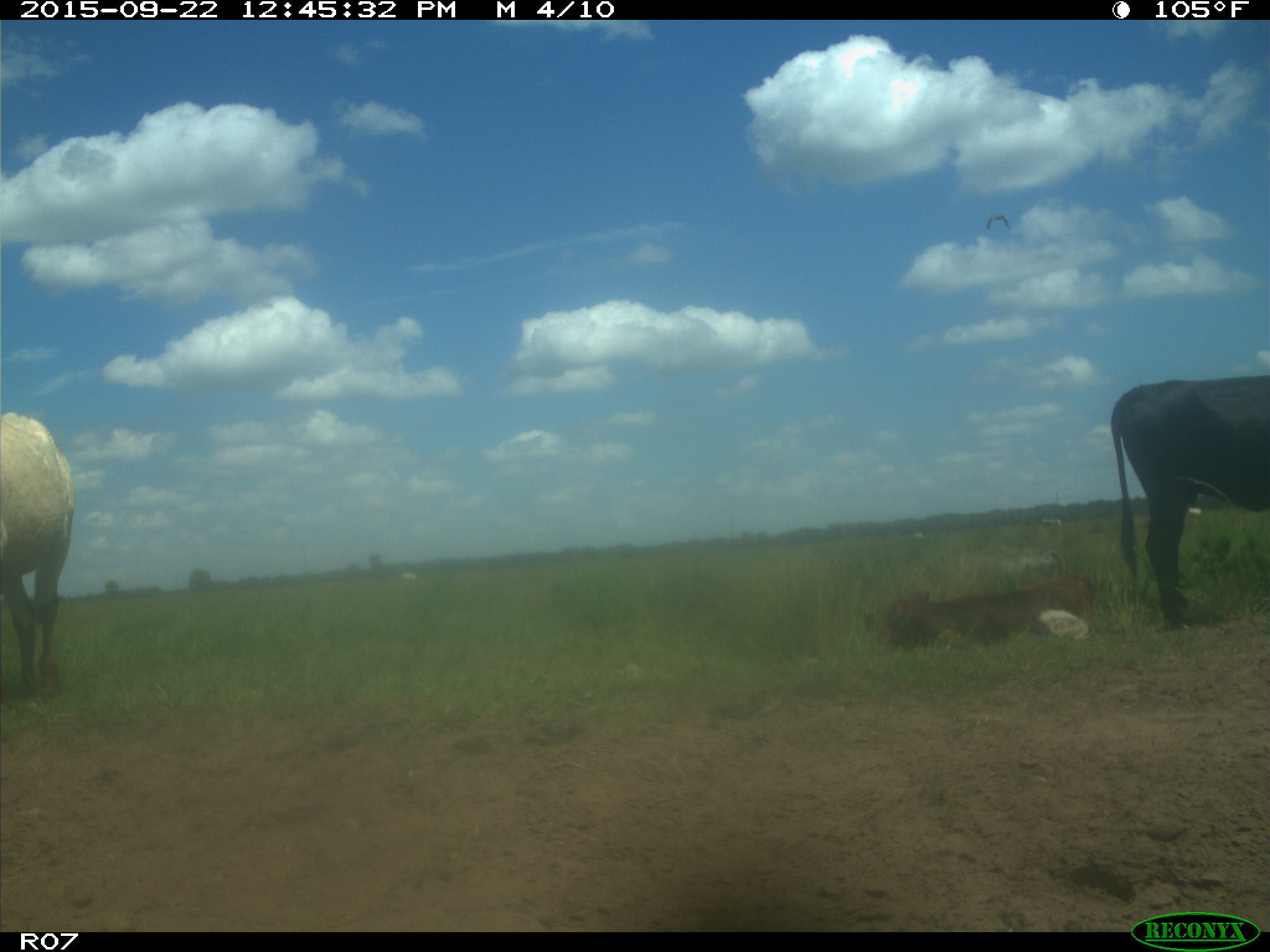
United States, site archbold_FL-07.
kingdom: Animalia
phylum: Chordata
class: Mammalia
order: Artiodactyla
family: Bovidae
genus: Bos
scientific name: Bos taurus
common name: domestic cow